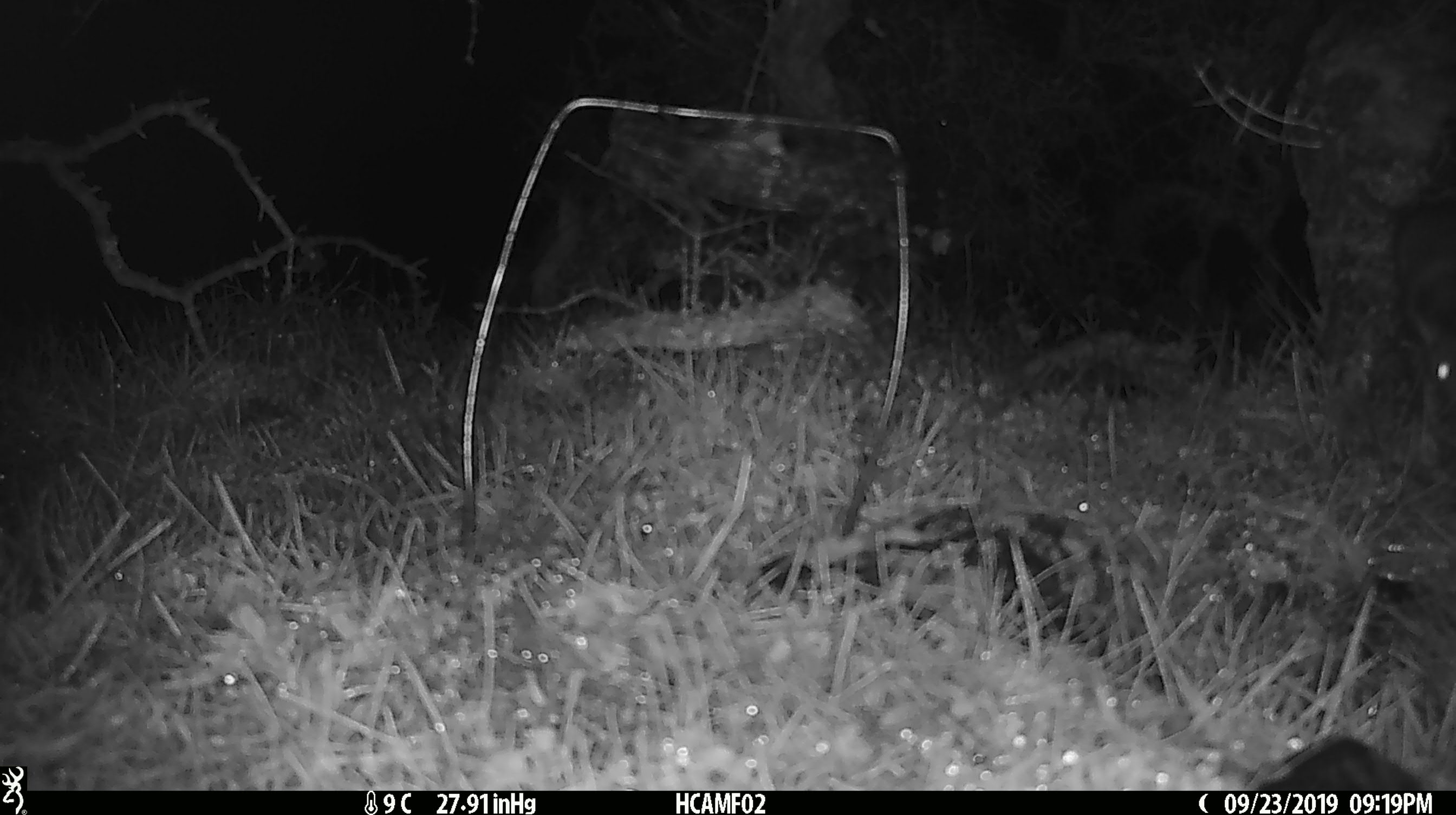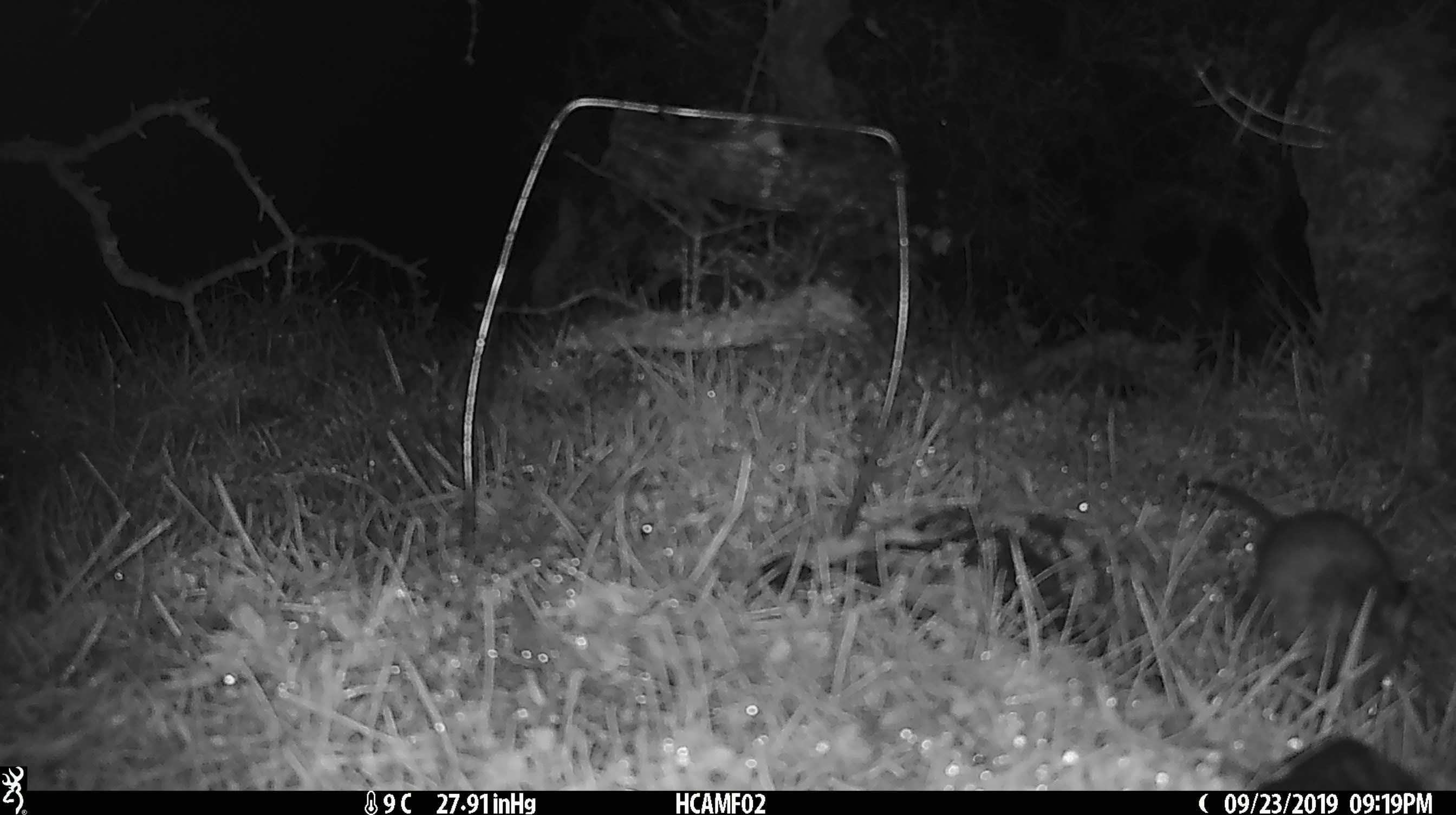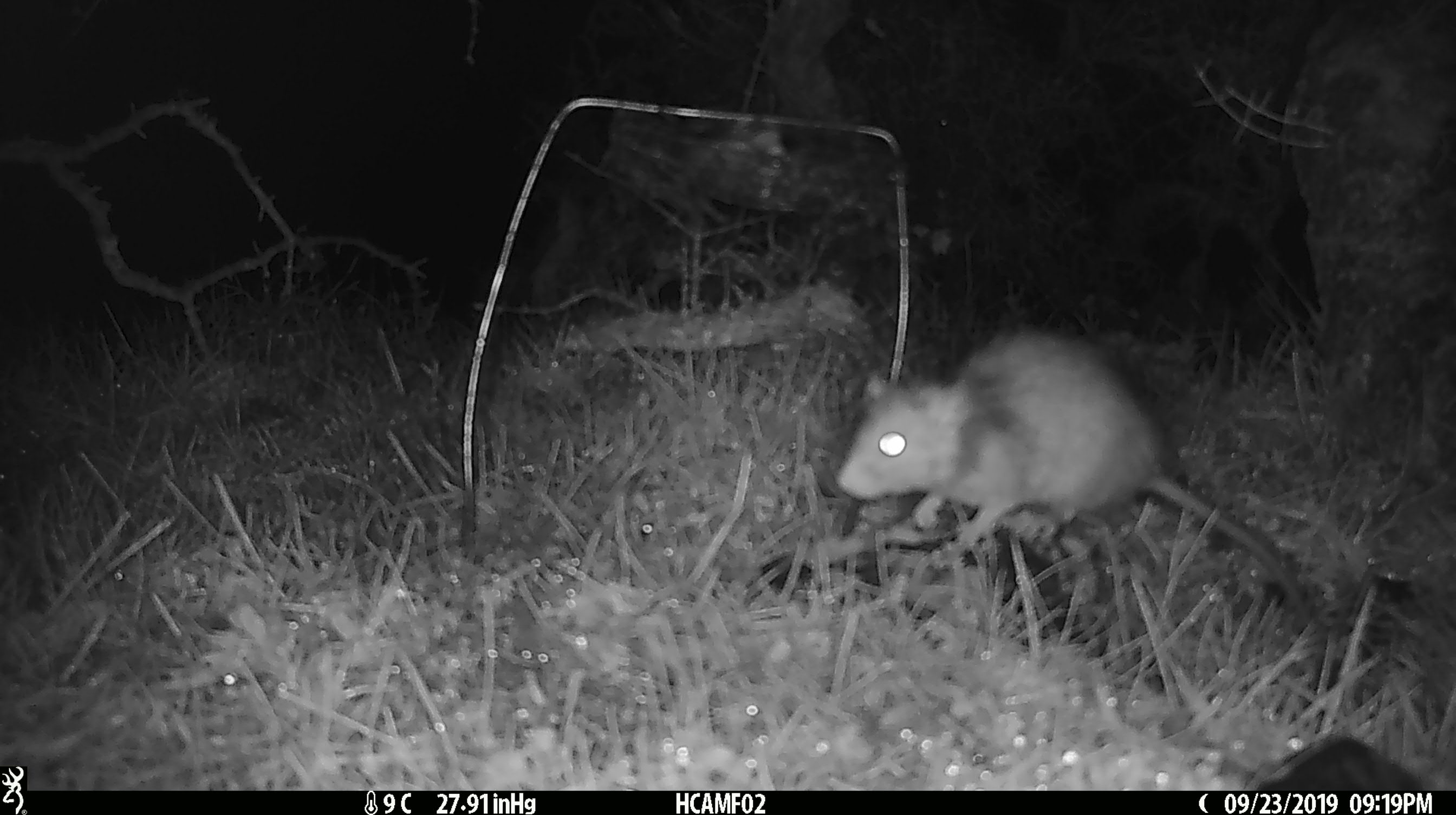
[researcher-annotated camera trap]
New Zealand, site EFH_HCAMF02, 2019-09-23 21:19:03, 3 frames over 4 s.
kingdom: Animalia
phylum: Chordata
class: Mammalia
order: Rodentia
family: Muridae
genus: Rattus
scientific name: Rattus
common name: rat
Rat (Rattus).